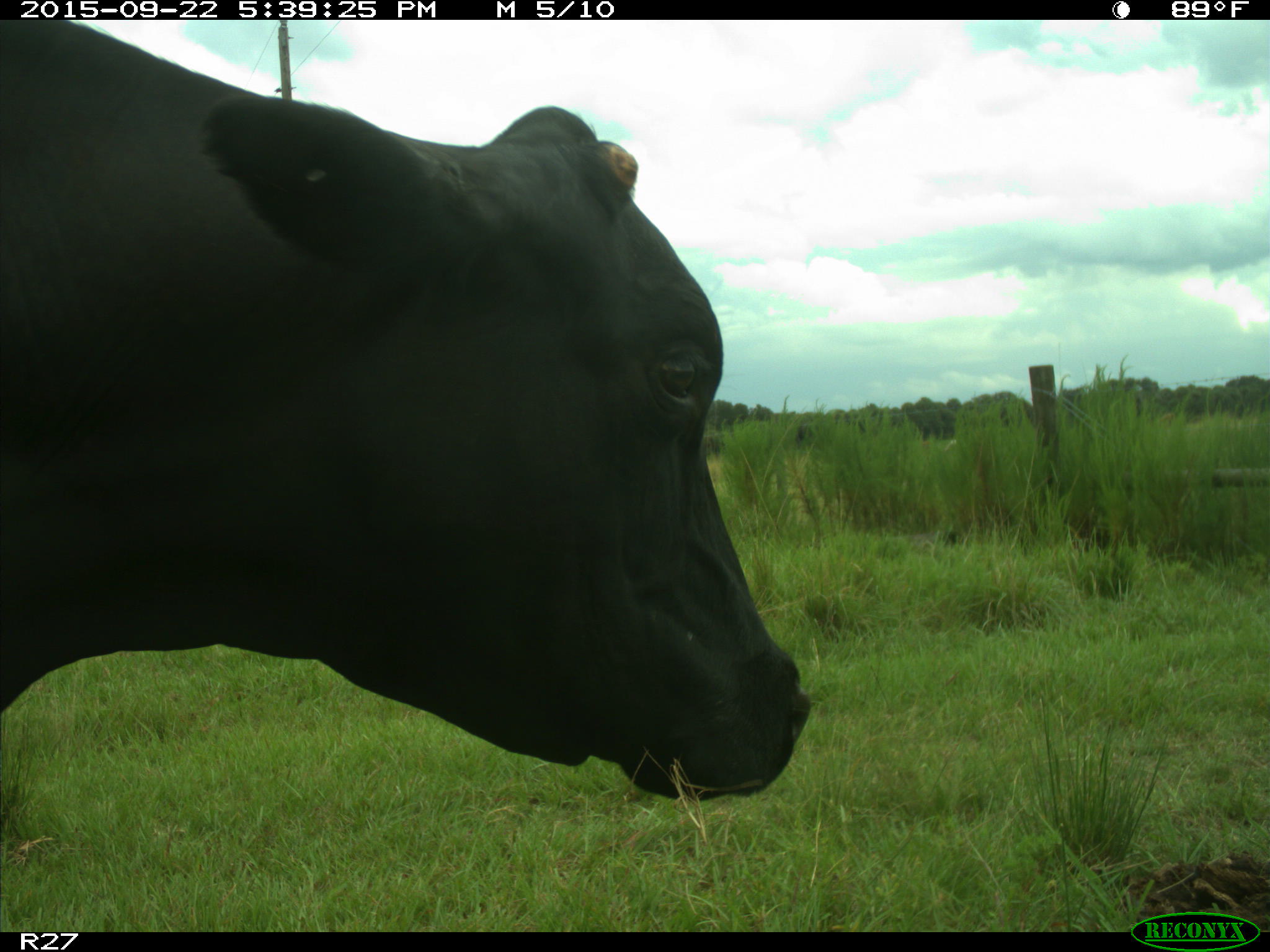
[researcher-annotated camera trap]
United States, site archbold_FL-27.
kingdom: Animalia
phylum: Chordata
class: Mammalia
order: Artiodactyla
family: Bovidae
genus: Bos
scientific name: Bos taurus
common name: domestic cow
Bos taurus (domestic cow).